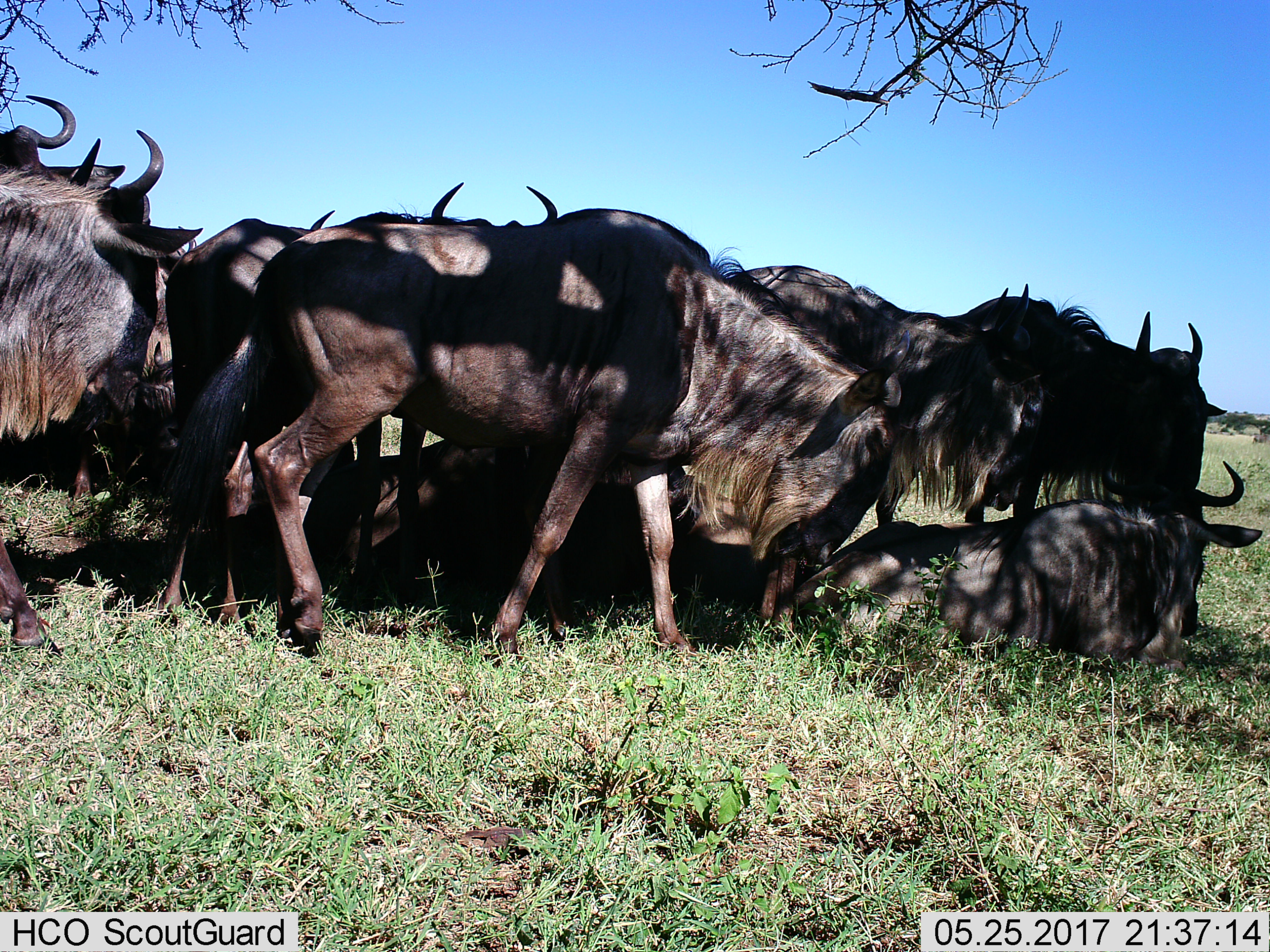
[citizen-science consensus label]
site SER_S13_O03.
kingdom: Animalia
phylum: Chordata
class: Mammalia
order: Artiodactyla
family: Bovidae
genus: Connochaetes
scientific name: Connochaetes taurinus taurinus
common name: blue wildebeest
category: wildebeestblue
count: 7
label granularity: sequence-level